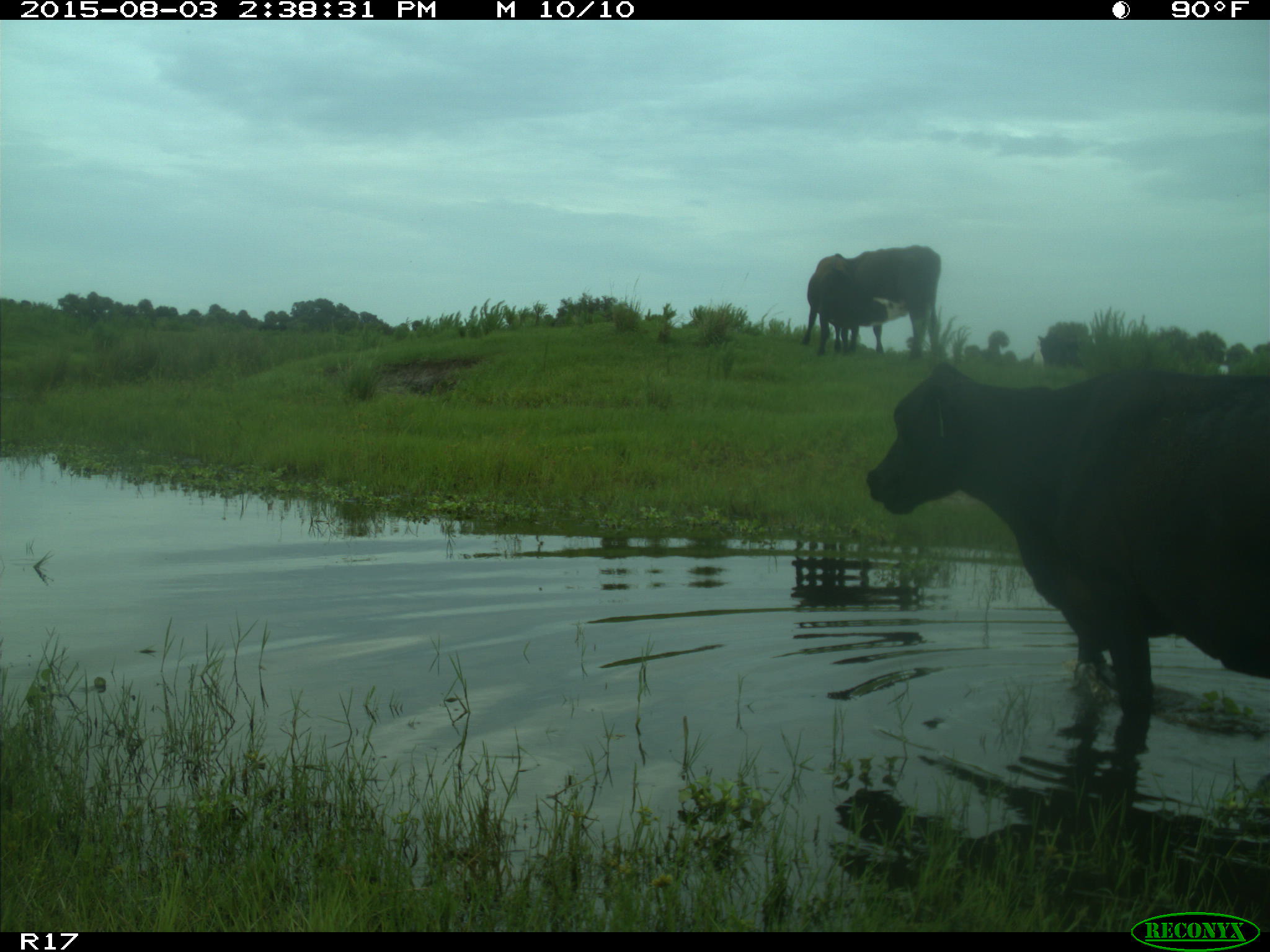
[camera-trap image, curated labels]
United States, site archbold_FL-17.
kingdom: Animalia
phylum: Chordata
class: Mammalia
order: Artiodactyla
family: Bovidae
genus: Bos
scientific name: Bos taurus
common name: domestic cow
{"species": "Bos taurus (domestic cow)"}